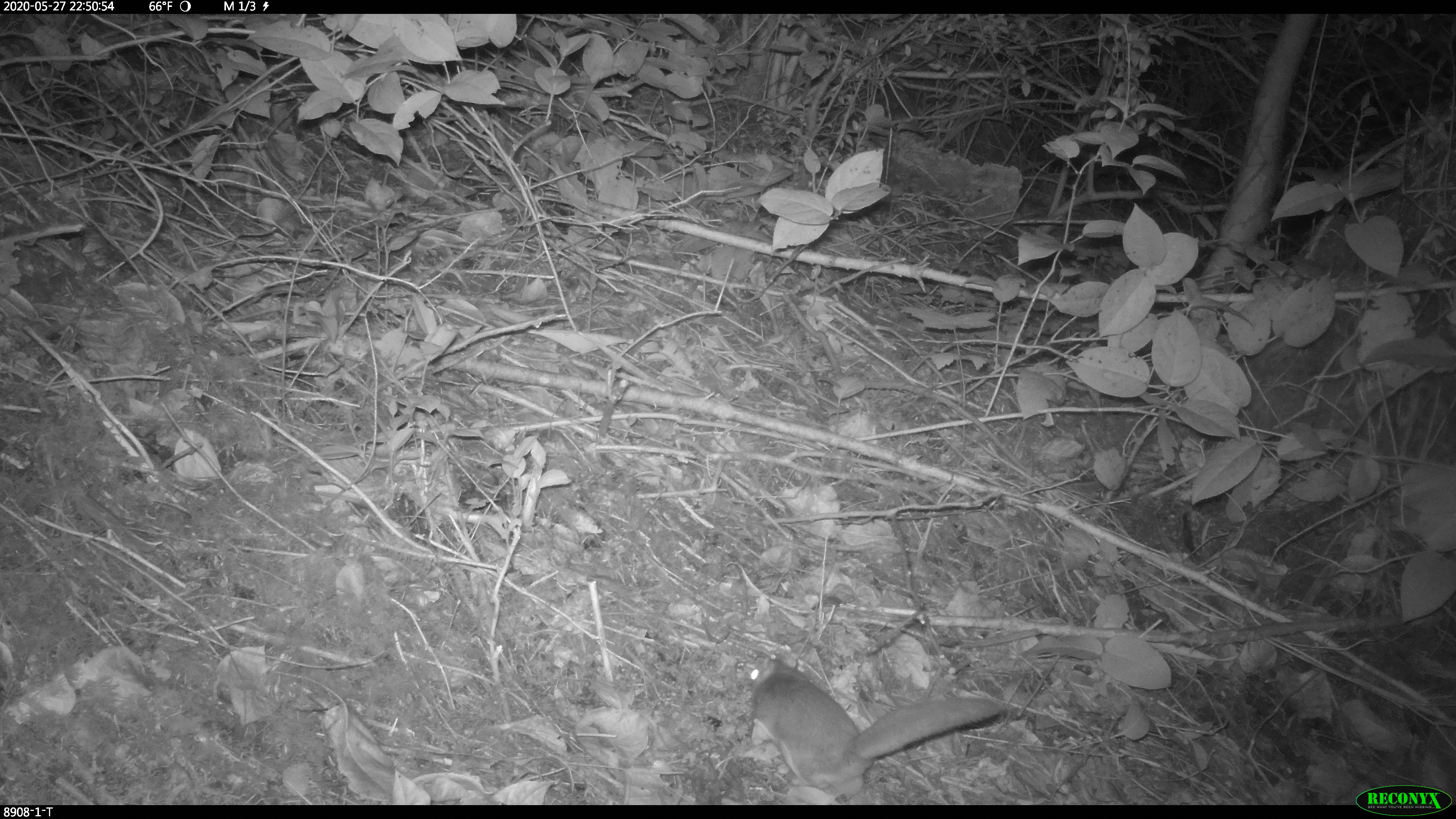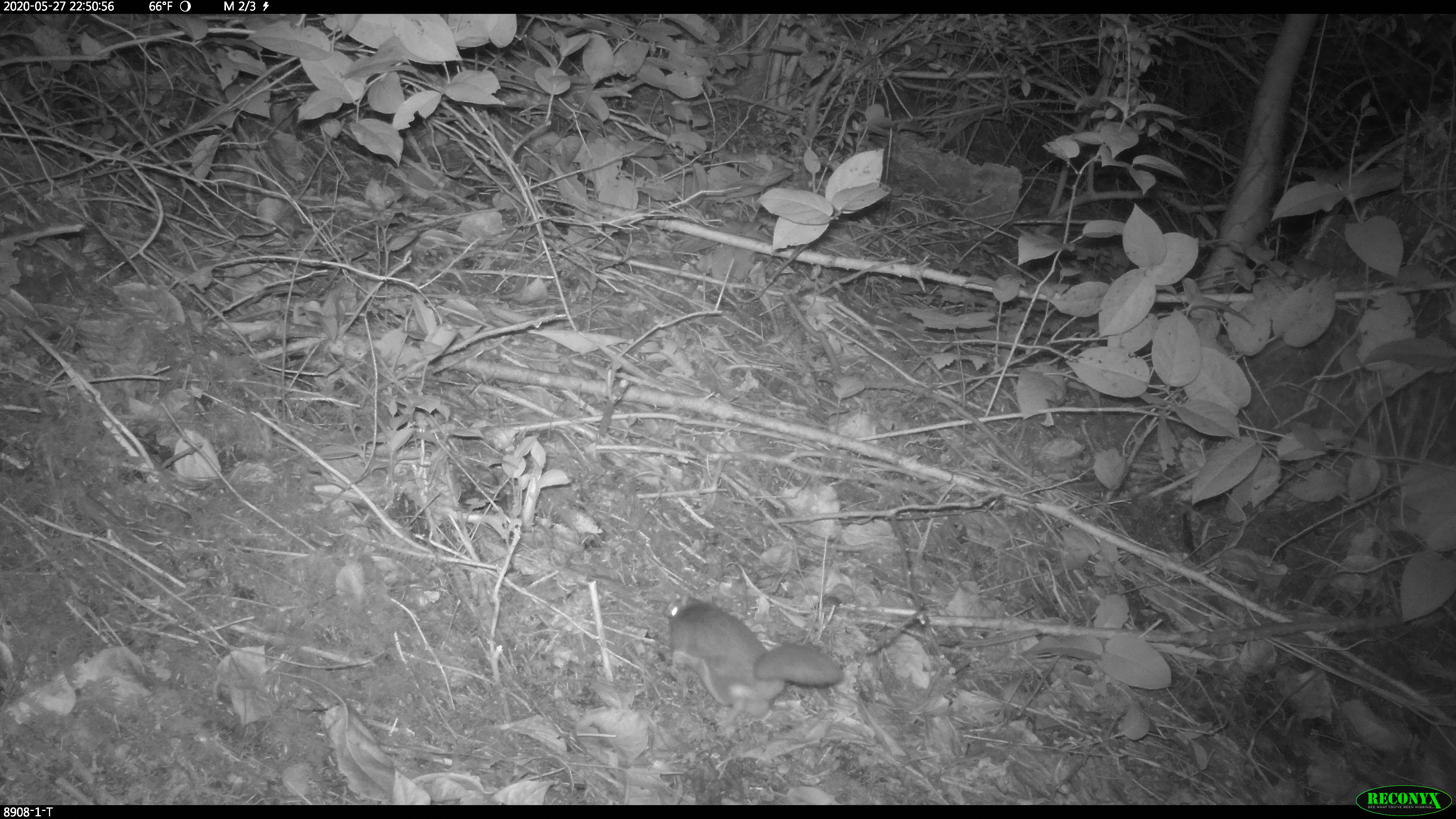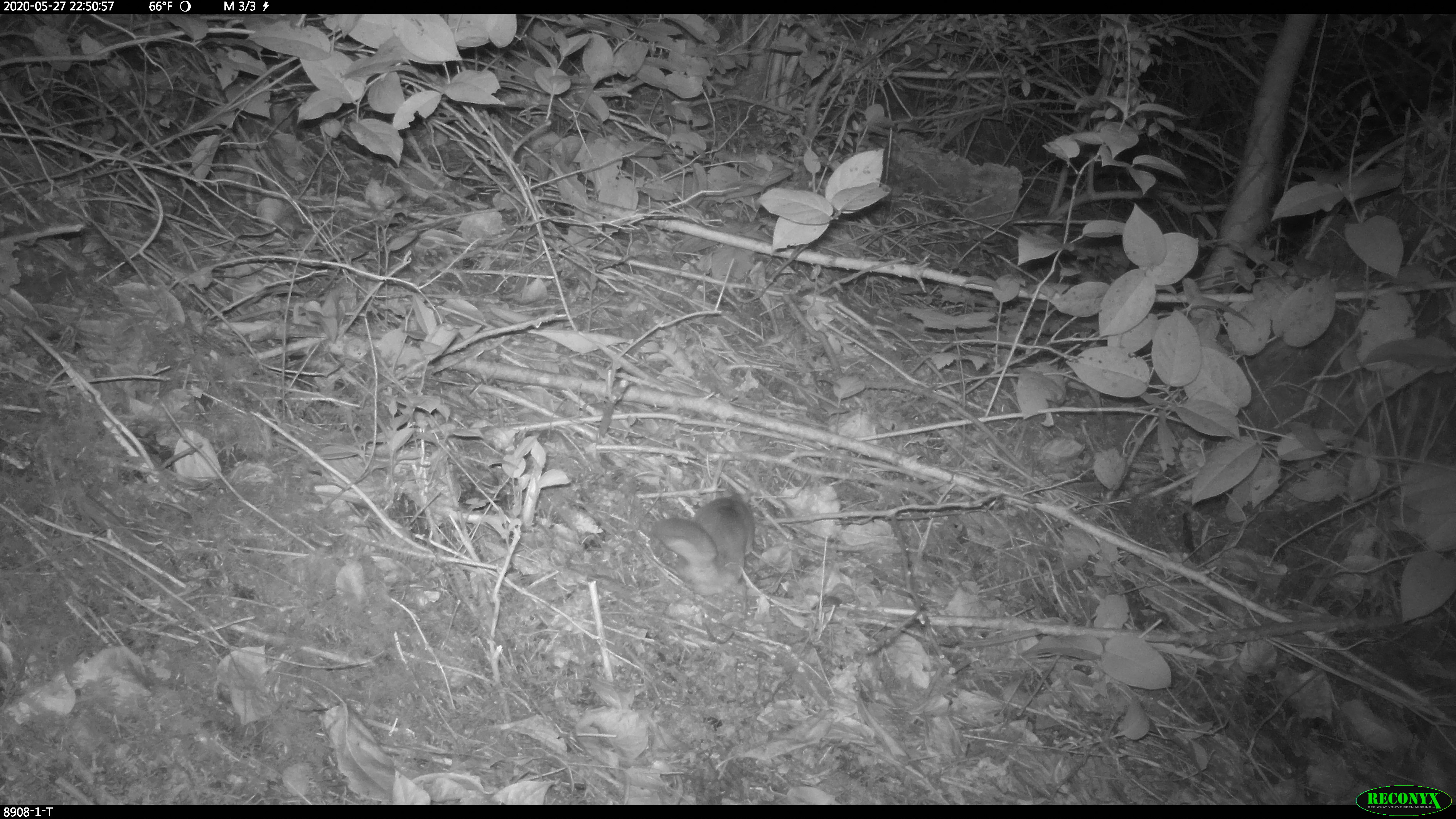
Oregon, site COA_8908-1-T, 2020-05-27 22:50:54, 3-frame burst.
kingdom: Animalia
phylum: Chordata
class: Mammalia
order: Rodentia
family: Sciuridae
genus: Glaucomys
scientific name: Glaucomys oregonensis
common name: humboldt's flying squirrel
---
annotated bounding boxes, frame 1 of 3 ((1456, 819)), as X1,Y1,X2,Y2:
humboldt's flying squirrel: 736,643,1012,800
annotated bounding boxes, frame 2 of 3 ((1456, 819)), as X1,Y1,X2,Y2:
humboldt's flying squirrel: 661,581,858,727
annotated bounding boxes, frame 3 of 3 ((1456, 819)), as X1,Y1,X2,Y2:
humboldt's flying squirrel: 643,482,766,606